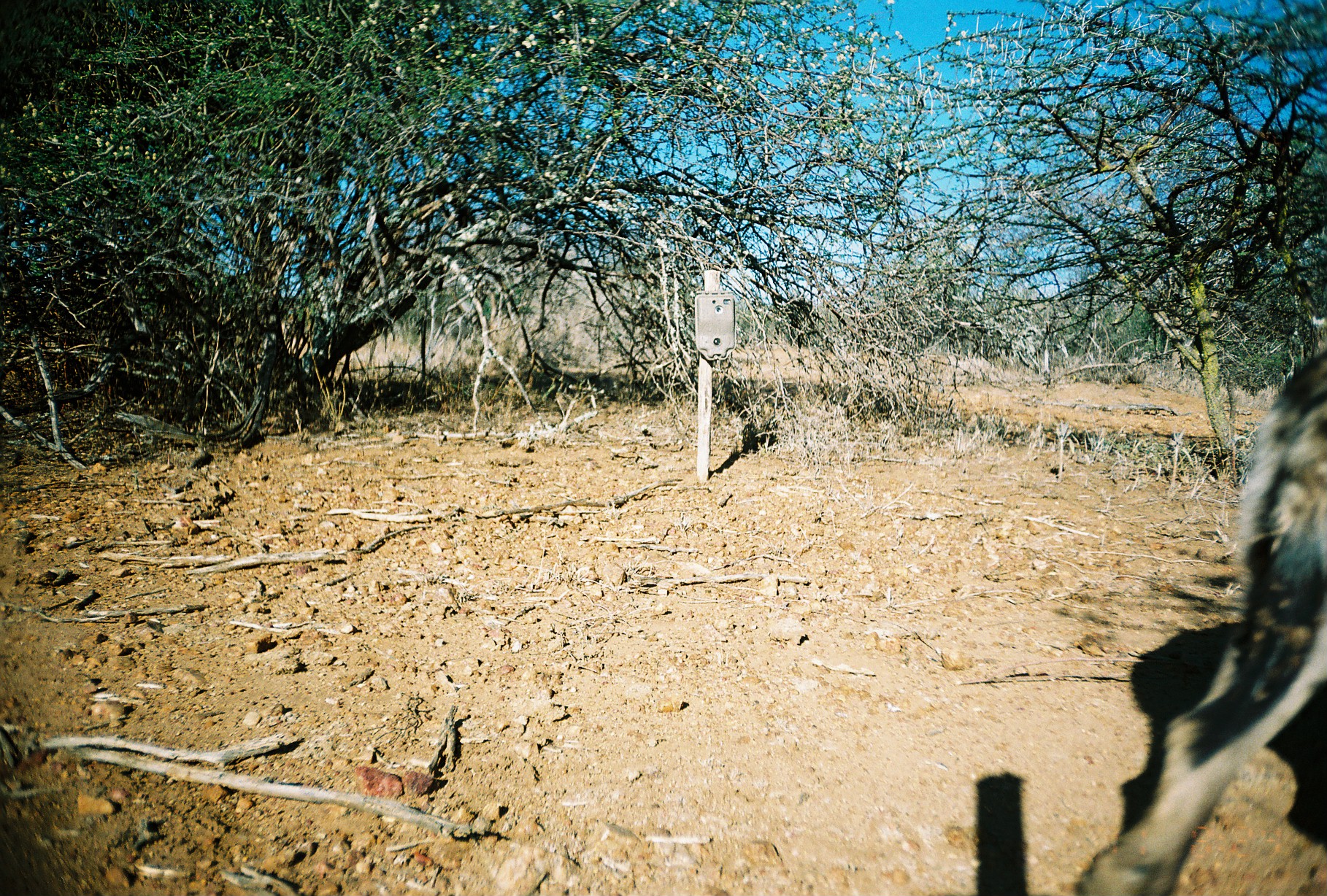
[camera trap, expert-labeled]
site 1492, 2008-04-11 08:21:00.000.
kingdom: Animalia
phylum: Chordata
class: Mammalia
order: Carnivora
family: Hyaenidae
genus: Crocuta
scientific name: Crocuta crocuta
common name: spotted hyena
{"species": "Crocuta crocuta (spotted hyena)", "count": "1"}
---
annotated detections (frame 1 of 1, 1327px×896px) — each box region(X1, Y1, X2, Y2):
crocuta crocuta: region(1074, 330, 1324, 894)